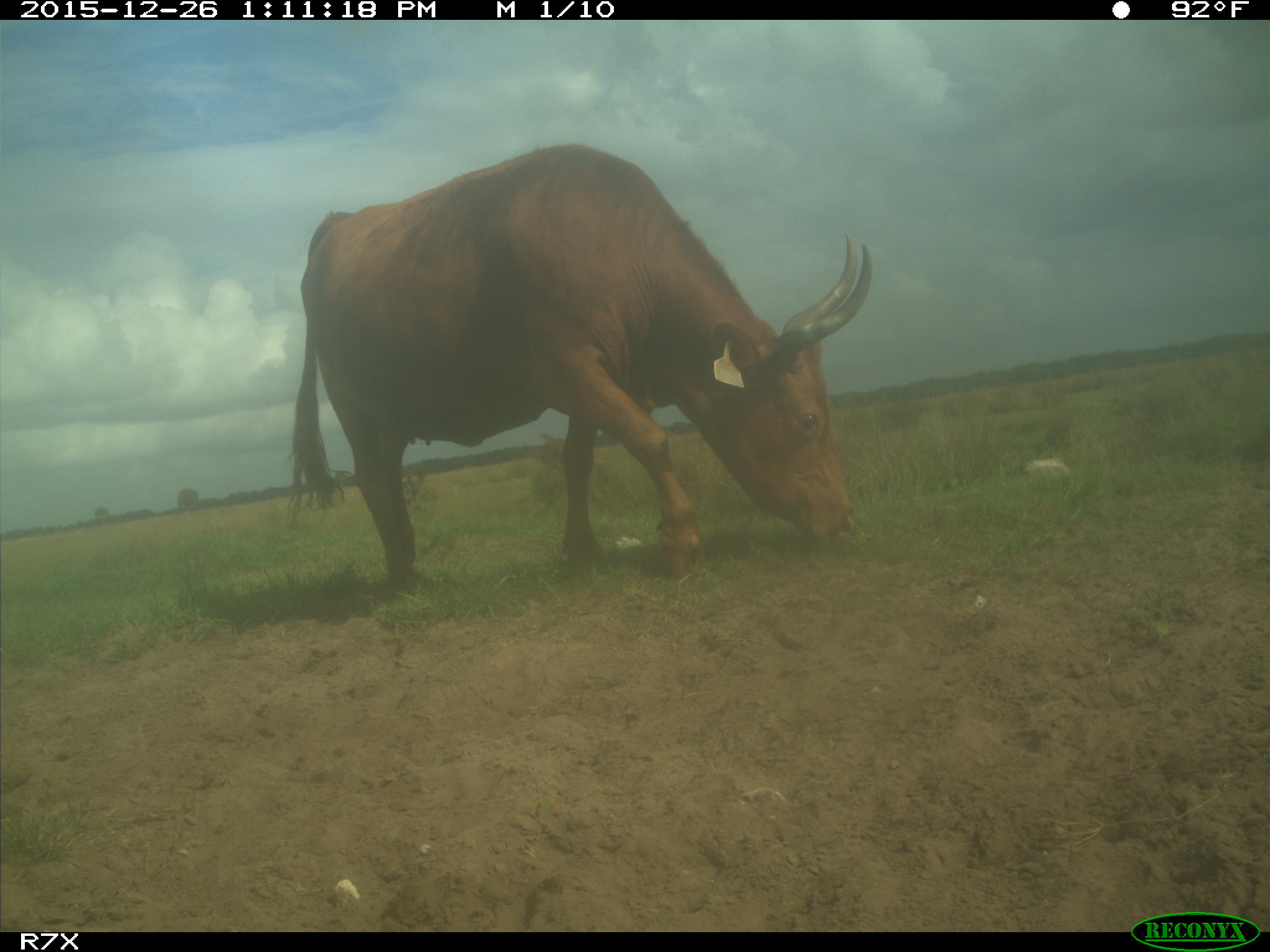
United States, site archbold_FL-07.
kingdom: Animalia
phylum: Chordata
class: Mammalia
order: Artiodactyla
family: Bovidae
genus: Bos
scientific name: Bos taurus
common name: domestic cow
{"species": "Bos taurus (domestic cow)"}